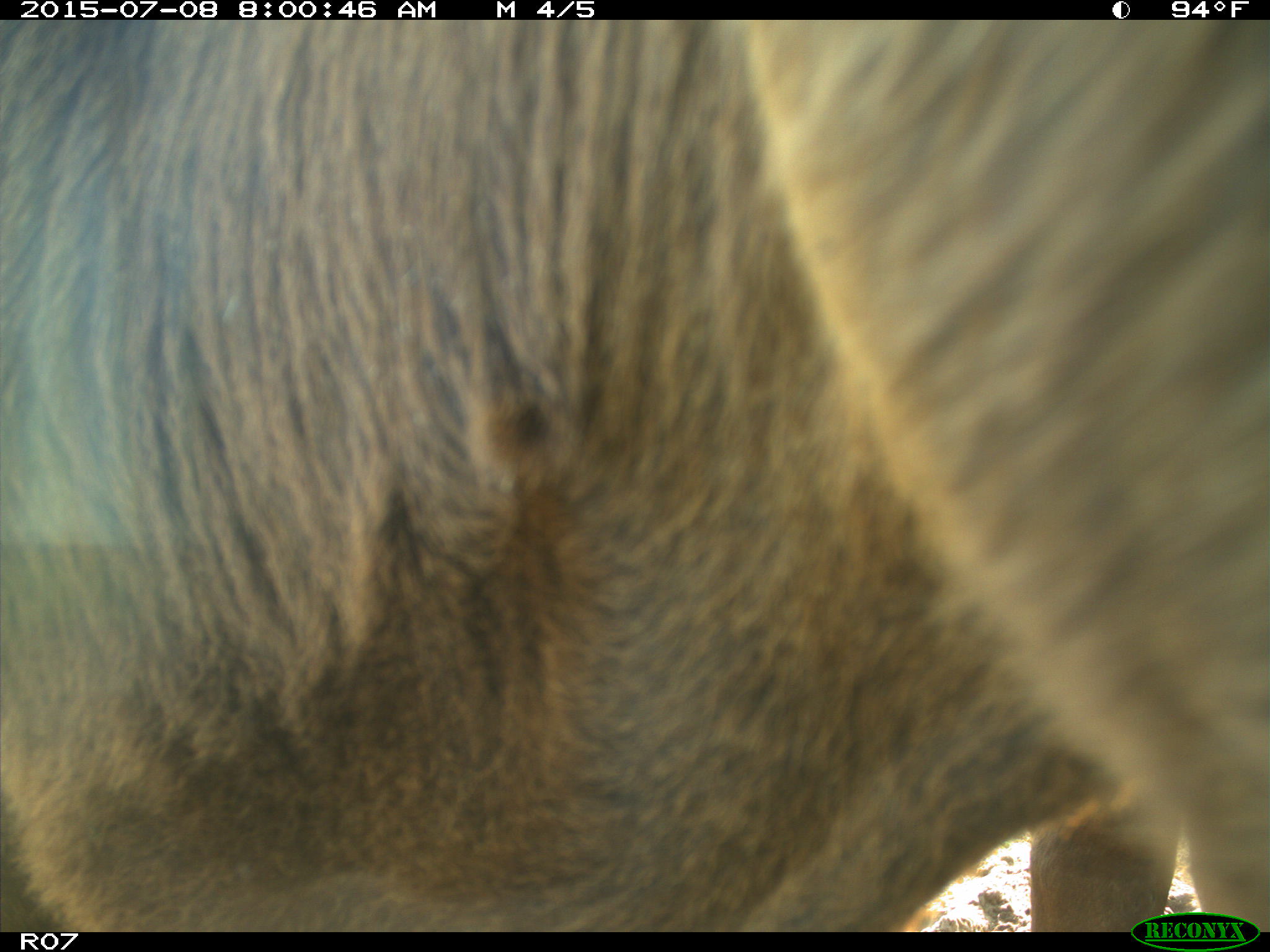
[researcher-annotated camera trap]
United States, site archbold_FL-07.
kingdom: Animalia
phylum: Chordata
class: Mammalia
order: Artiodactyla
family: Bovidae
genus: Bos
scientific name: Bos taurus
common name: domestic cow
Bos taurus (domestic cow).